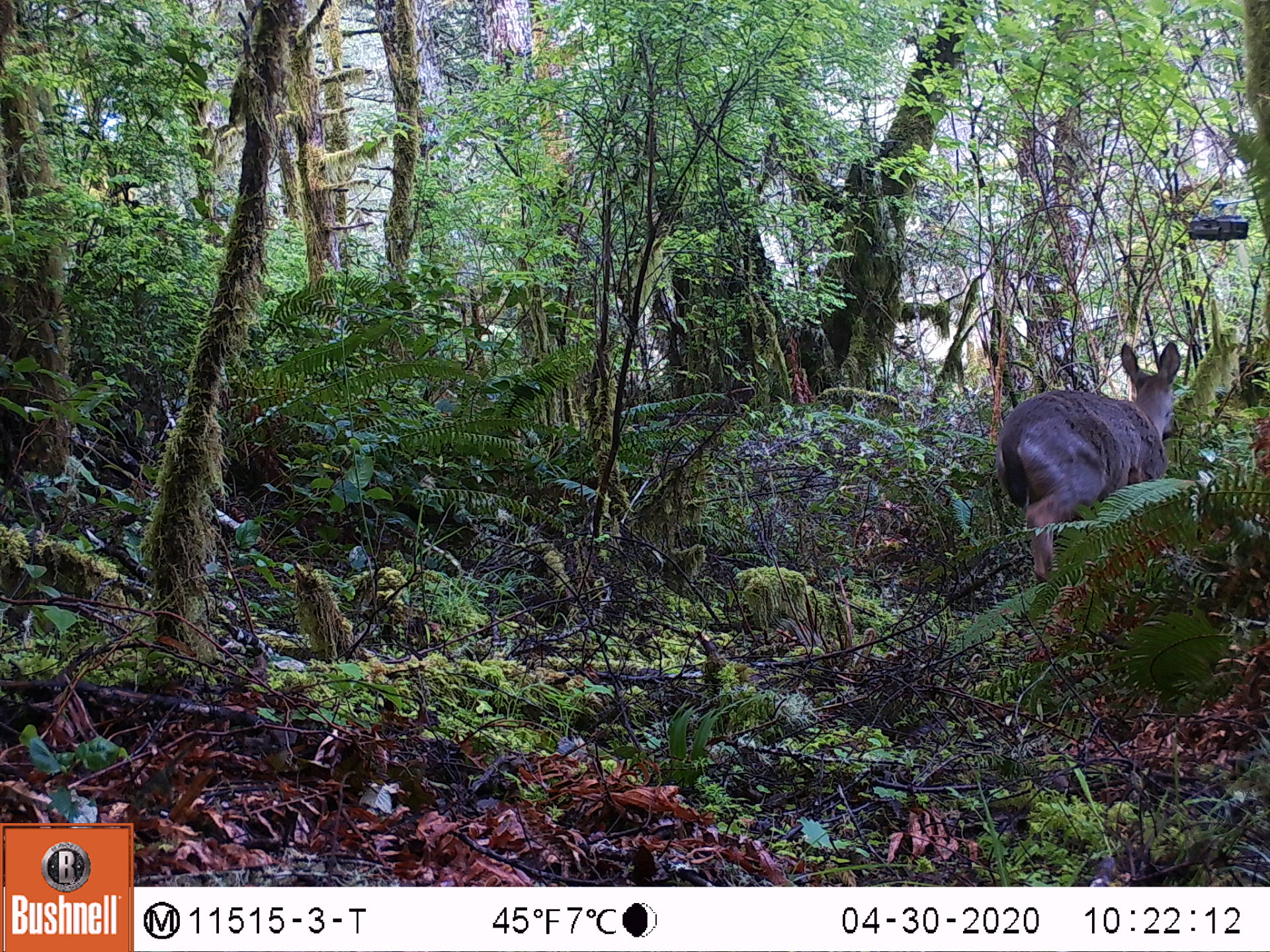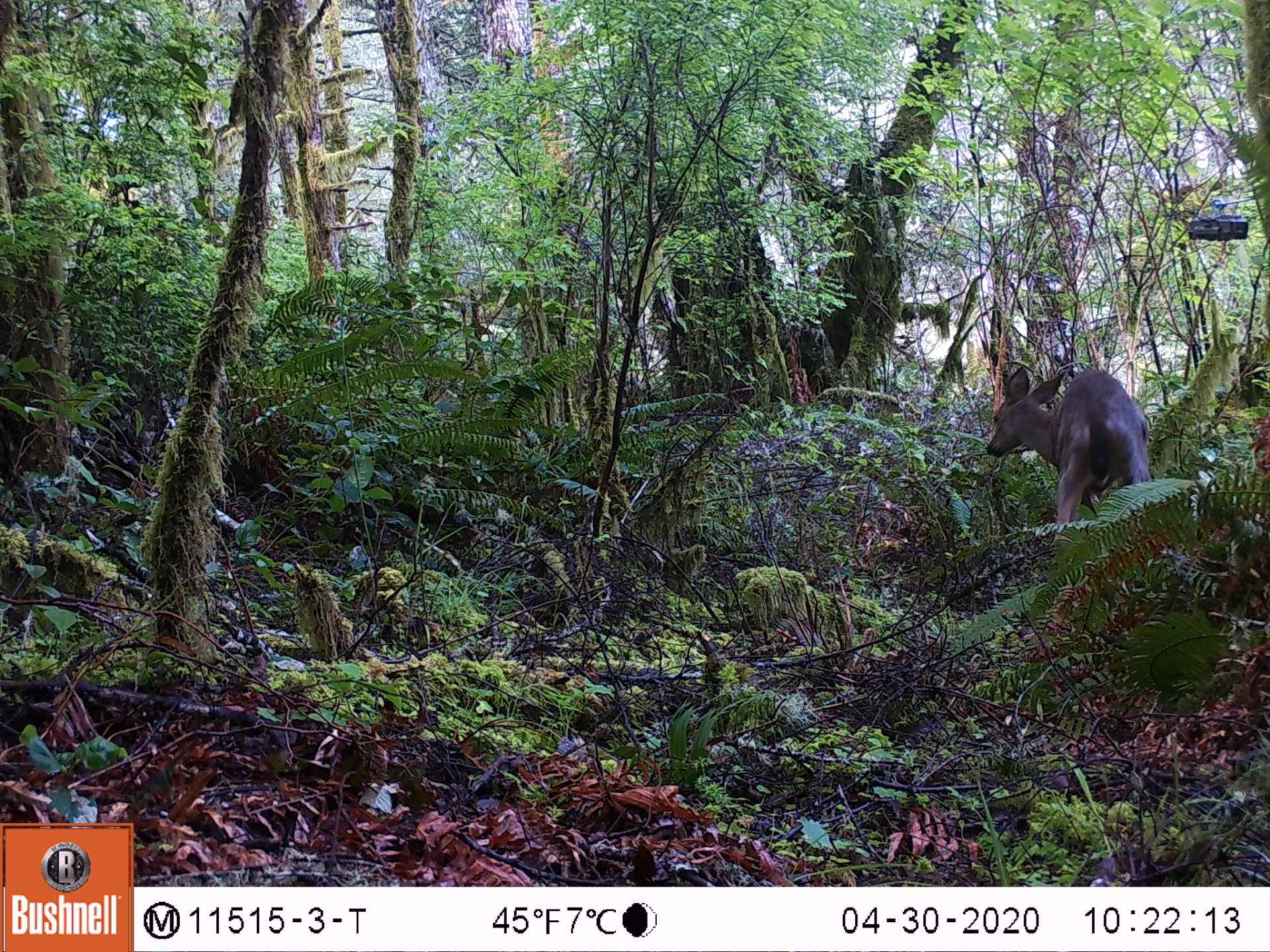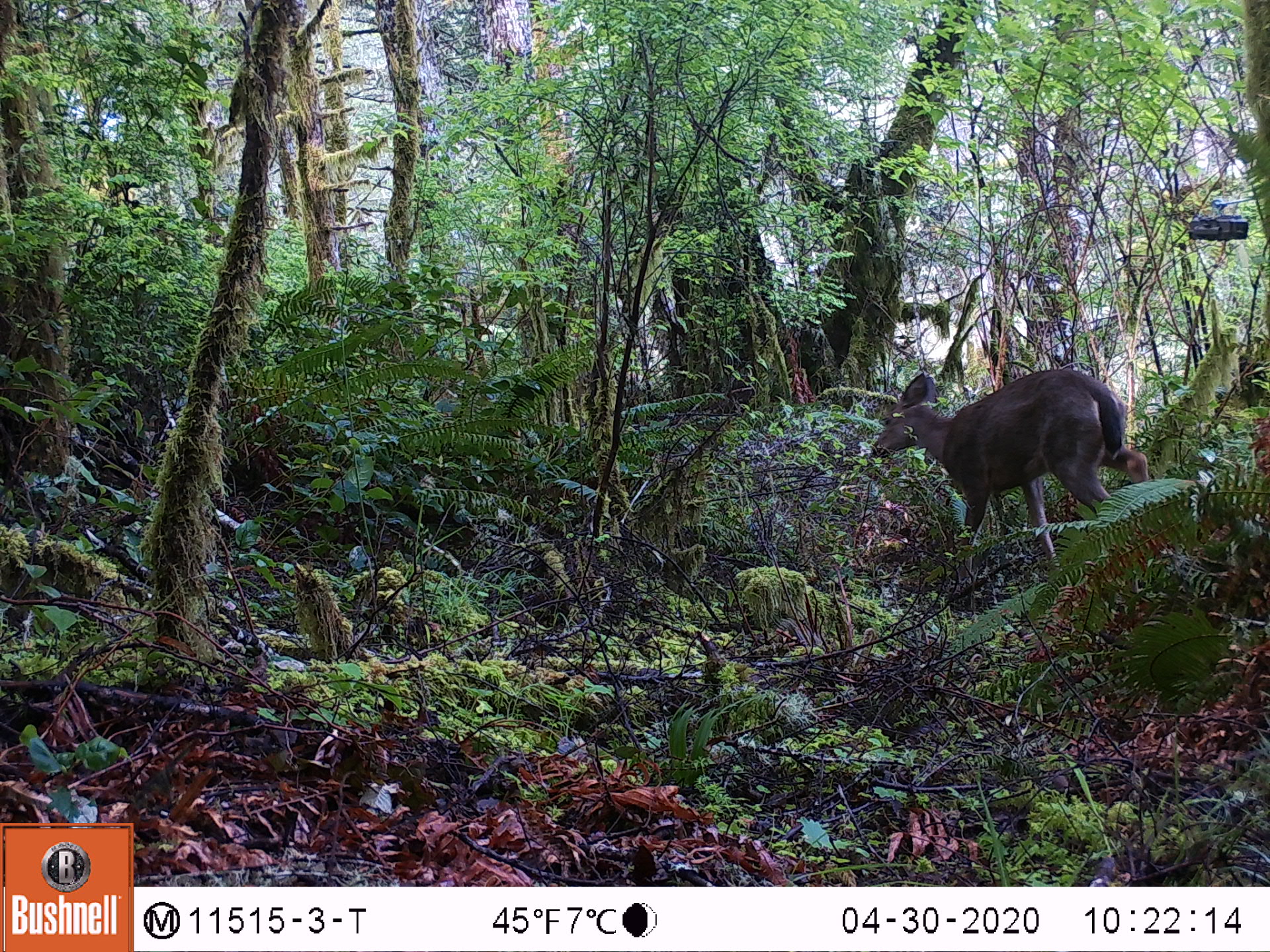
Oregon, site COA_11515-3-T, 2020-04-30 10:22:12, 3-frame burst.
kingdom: Animalia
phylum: Chordata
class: Mammalia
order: Artiodactyla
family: Cervidae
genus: Odocoileus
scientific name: Odocoileus hemionus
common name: black-tailed deer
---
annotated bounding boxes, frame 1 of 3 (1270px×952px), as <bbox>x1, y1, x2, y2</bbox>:
black-tailed deer: <bbox>990, 322, 1189, 587</bbox>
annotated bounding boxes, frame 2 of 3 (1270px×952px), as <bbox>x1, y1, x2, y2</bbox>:
black-tailed deer: <bbox>979, 336, 1154, 541</bbox>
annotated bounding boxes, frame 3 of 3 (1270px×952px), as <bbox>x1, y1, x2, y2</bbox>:
black-tailed deer: <bbox>865, 353, 1136, 563</bbox>